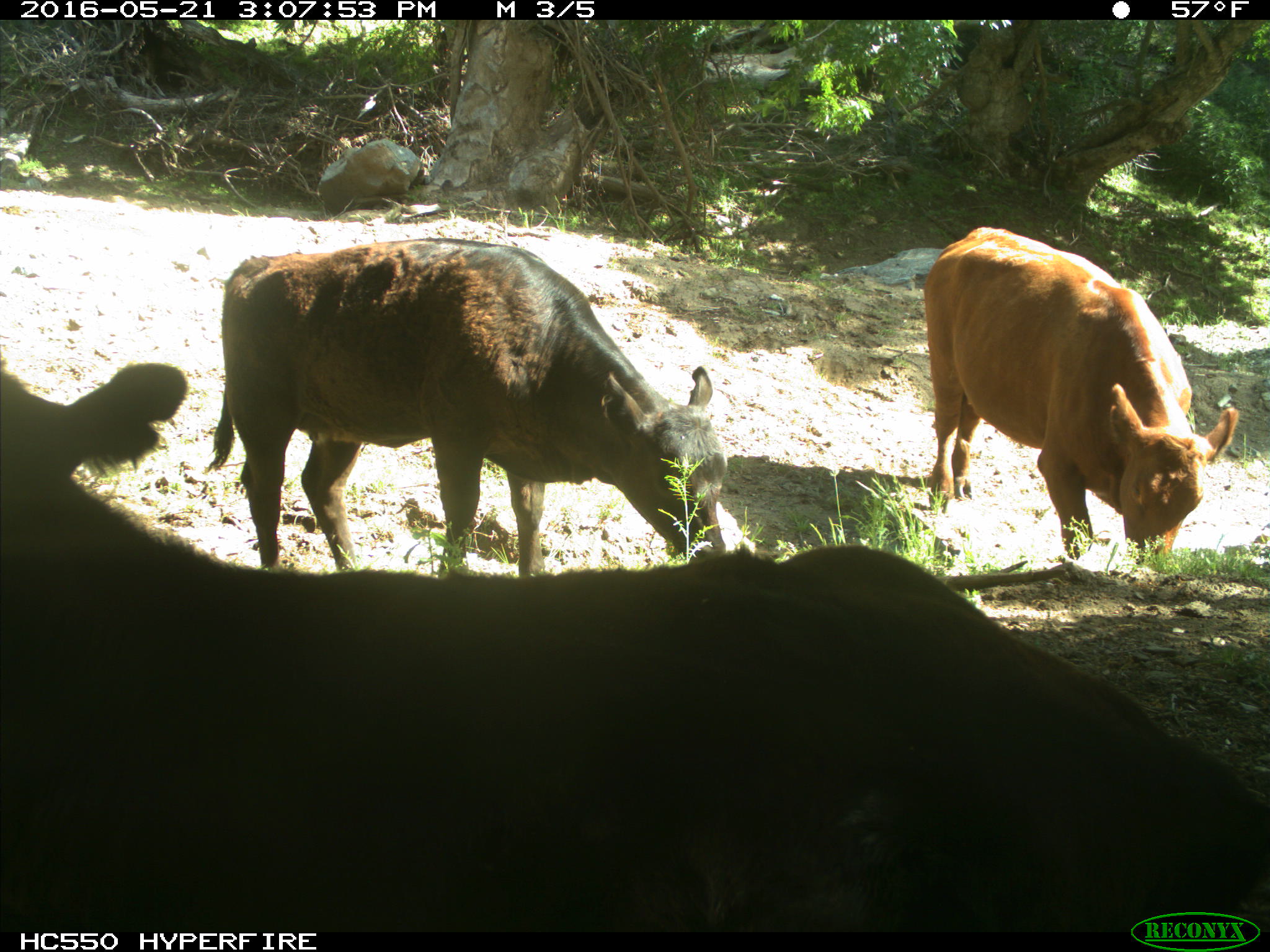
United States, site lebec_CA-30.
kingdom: Animalia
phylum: Chordata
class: Mammalia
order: Artiodactyla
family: Bovidae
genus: Bos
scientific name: Bos taurus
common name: domestic cow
Bos taurus (domestic cow).